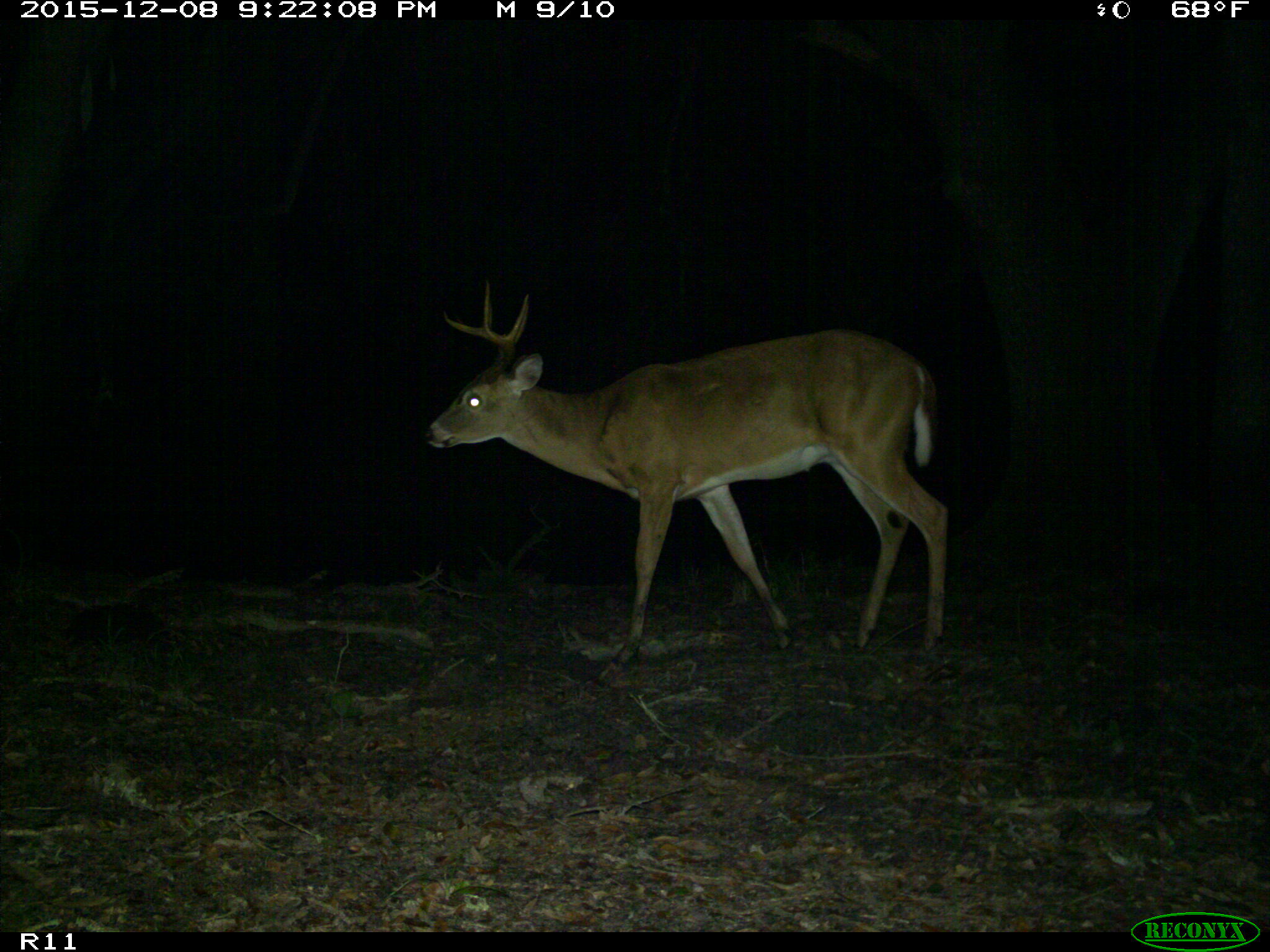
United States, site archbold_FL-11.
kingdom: Animalia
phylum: Chordata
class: Mammalia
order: Artiodactyla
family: Cervidae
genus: Odocoileus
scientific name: Odocoileus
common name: deer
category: unidentified deer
Unidentified deer (deer) (Odocoileus).